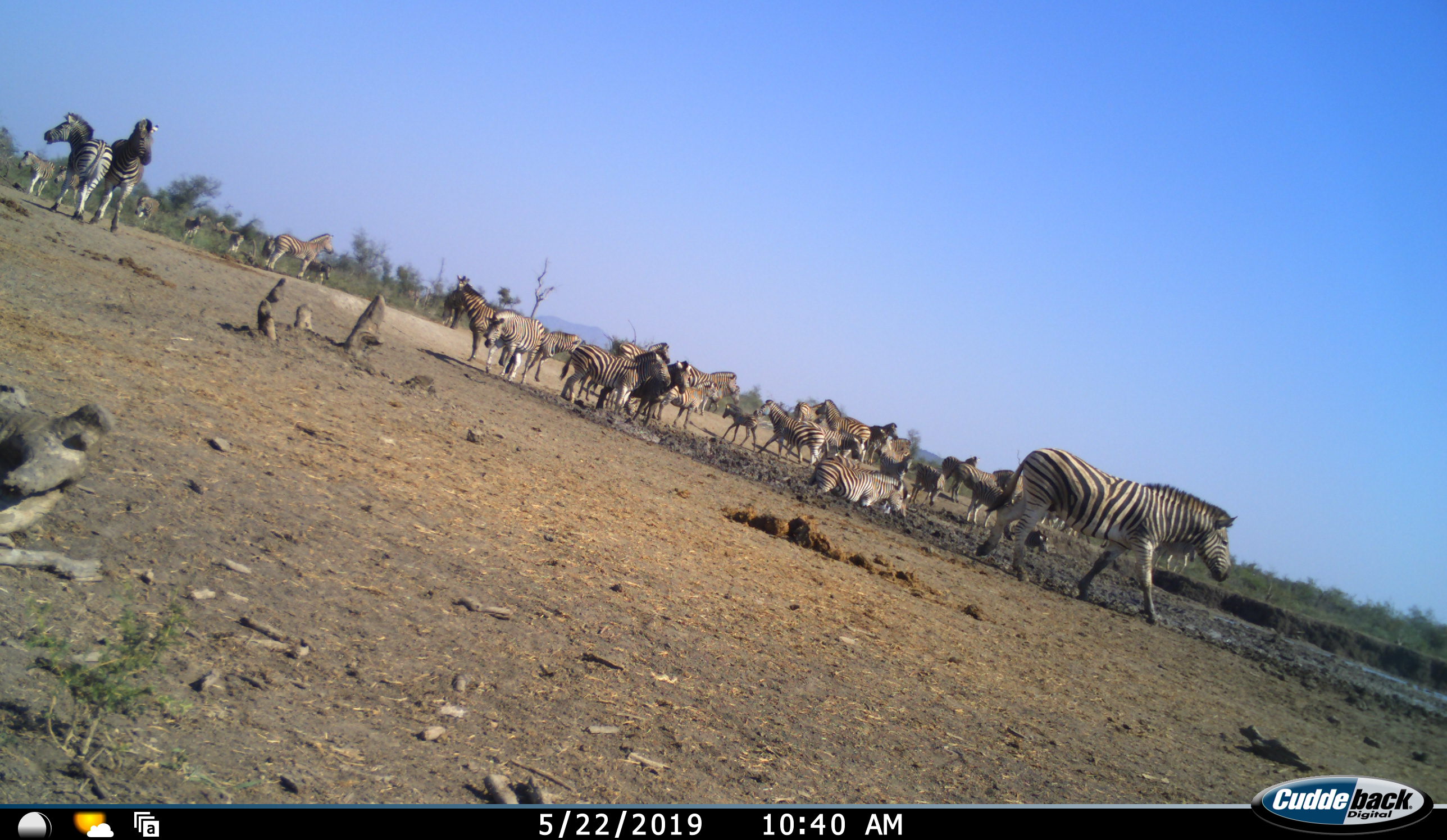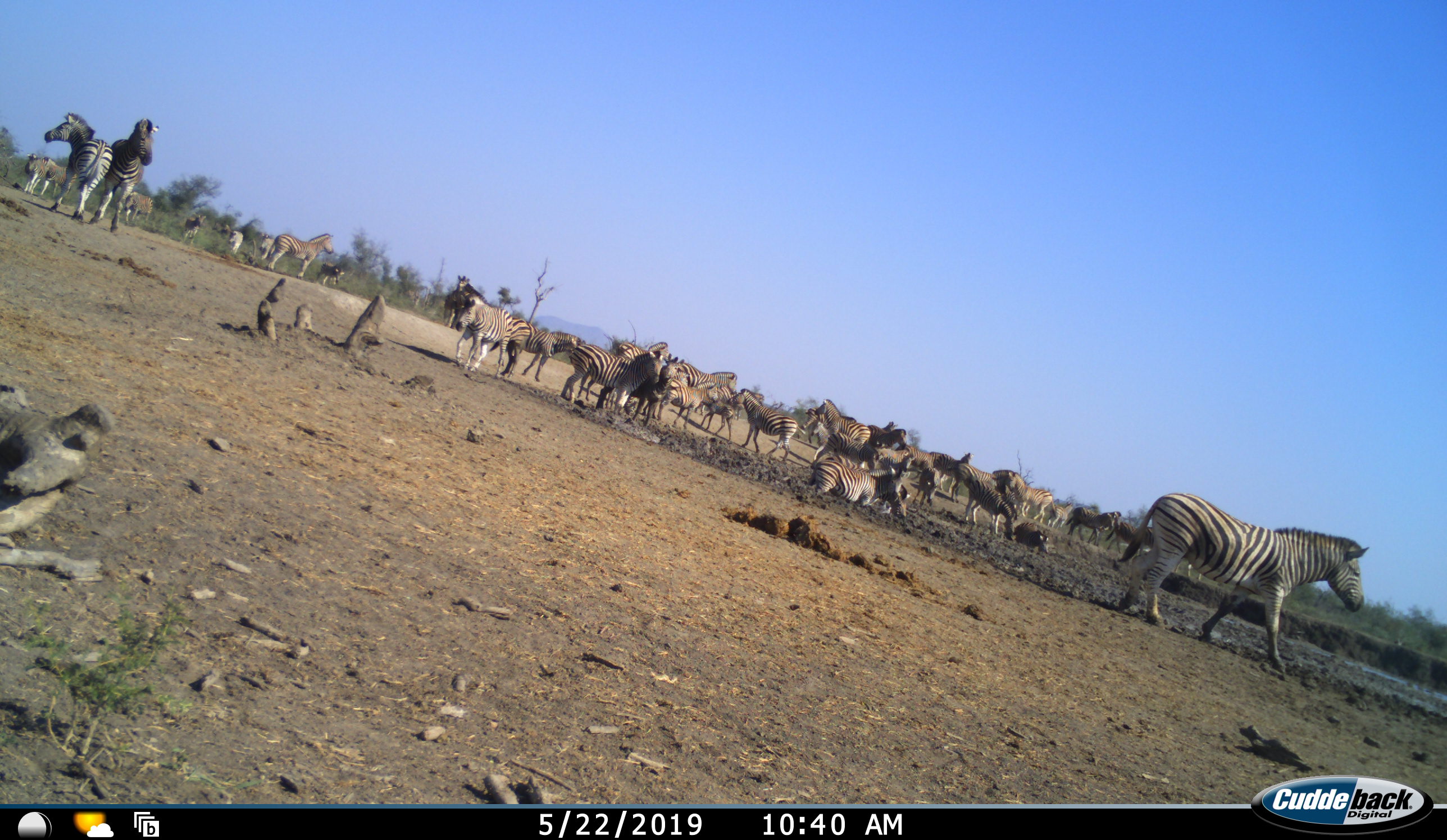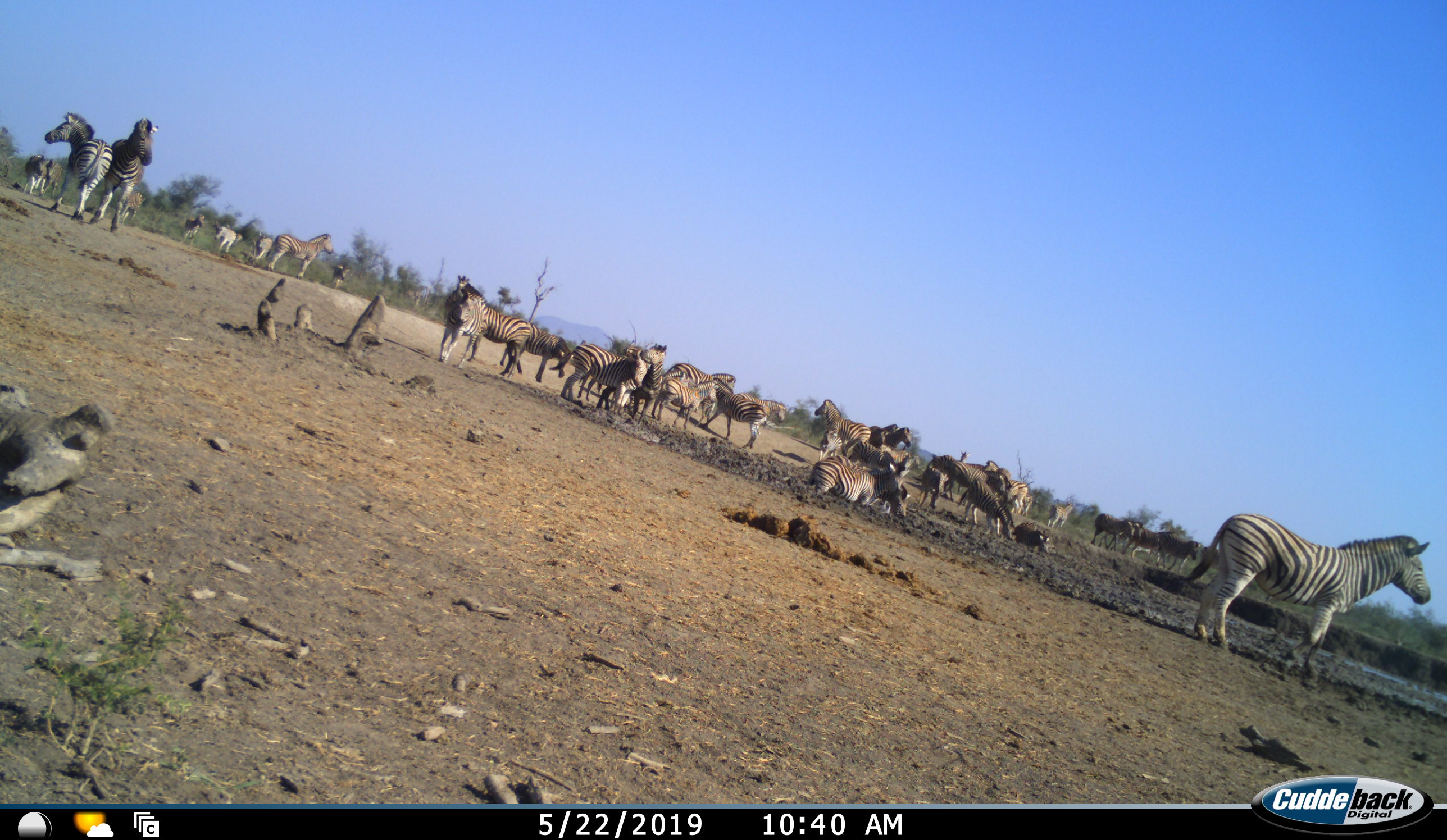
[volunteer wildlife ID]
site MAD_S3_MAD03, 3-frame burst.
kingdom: Animalia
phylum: Chordata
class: Mammalia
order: Perissodactyla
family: Equidae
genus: Equus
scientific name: Equus quagga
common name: plains zebra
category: zebraplains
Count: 11-50.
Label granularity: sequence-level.